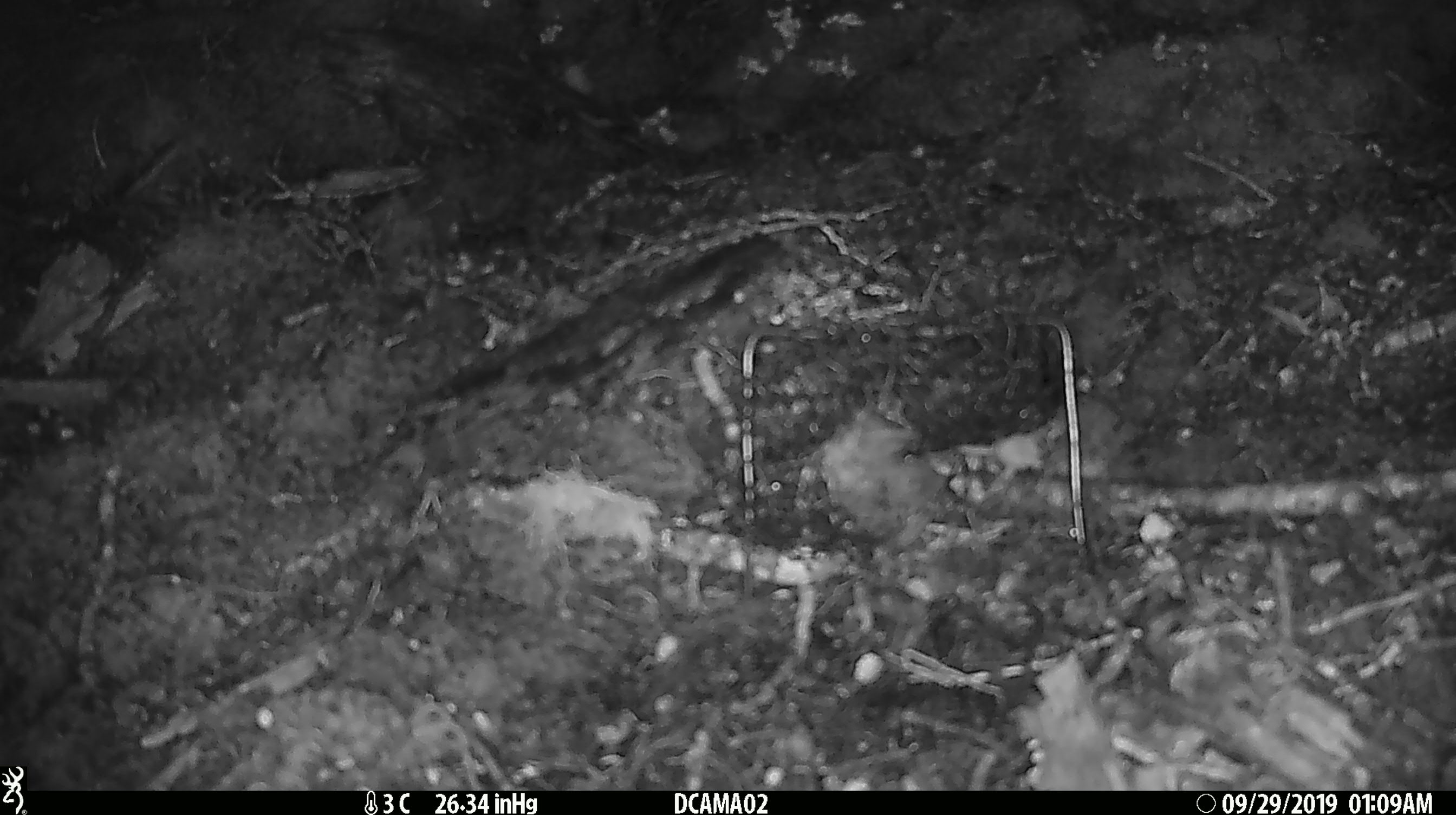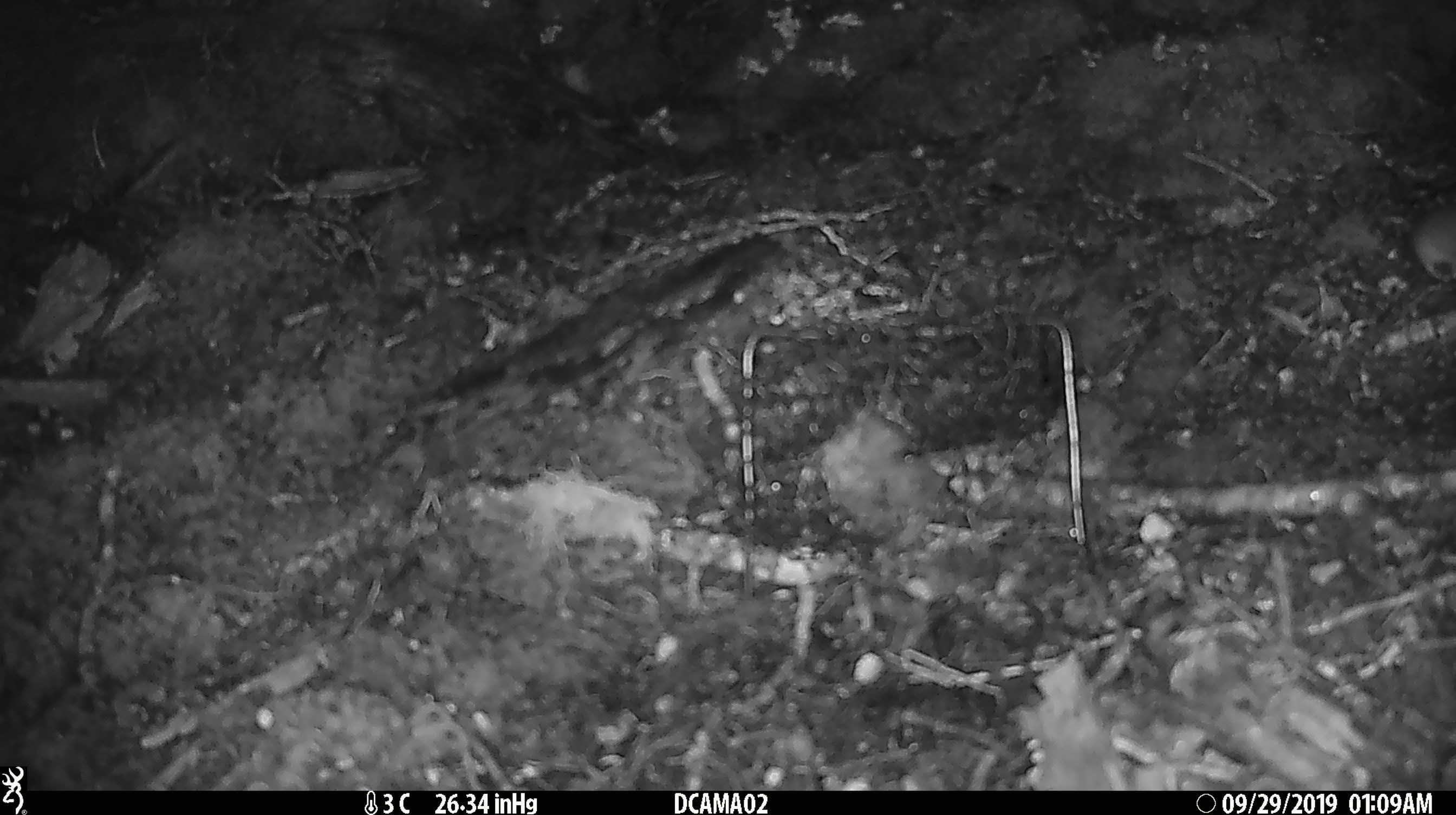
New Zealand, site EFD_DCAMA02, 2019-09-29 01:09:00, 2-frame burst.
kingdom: Animalia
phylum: Chordata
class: Mammalia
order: Rodentia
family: Muridae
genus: Mus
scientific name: Mus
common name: mouse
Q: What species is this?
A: Mouse (Mus).